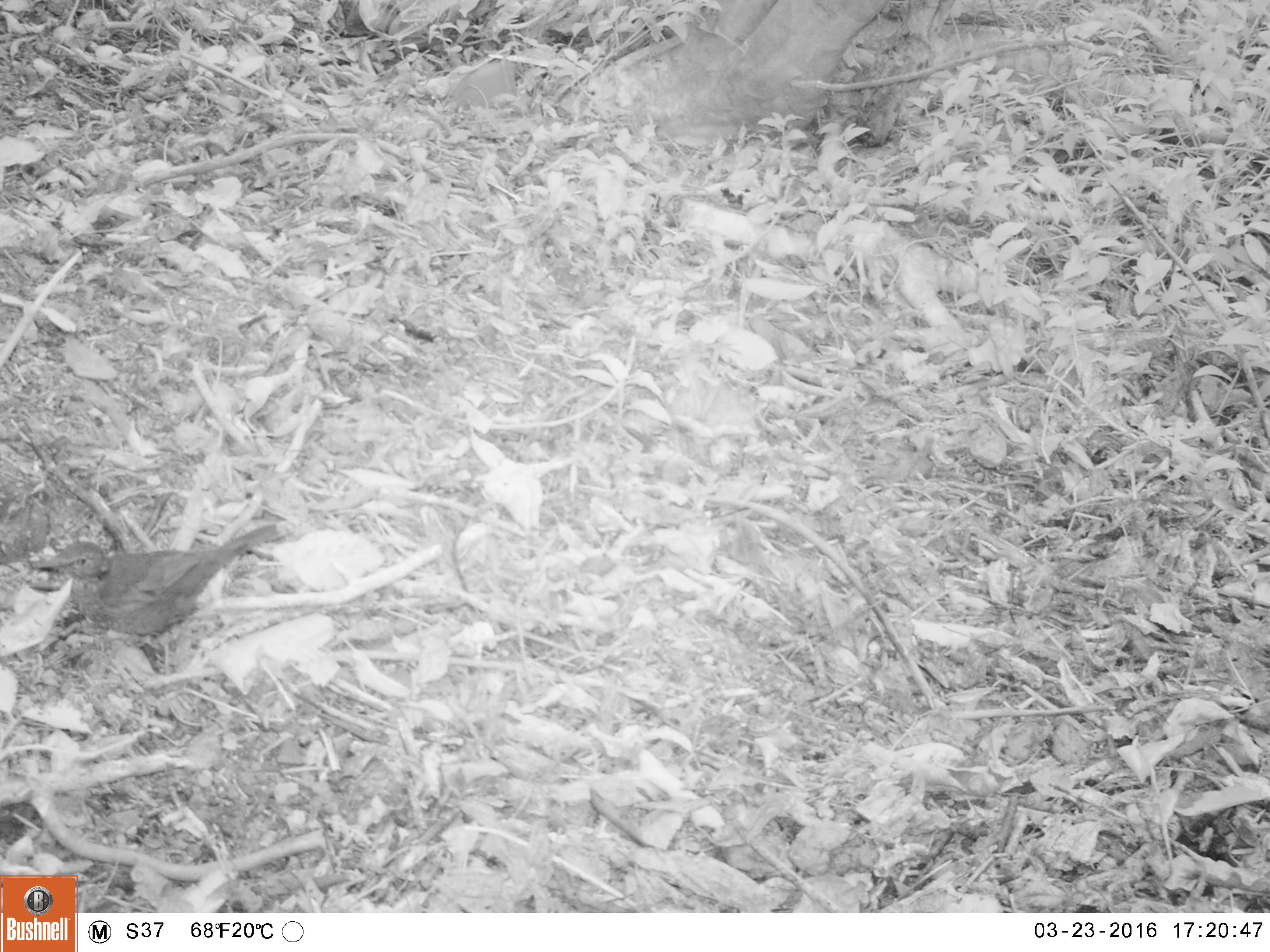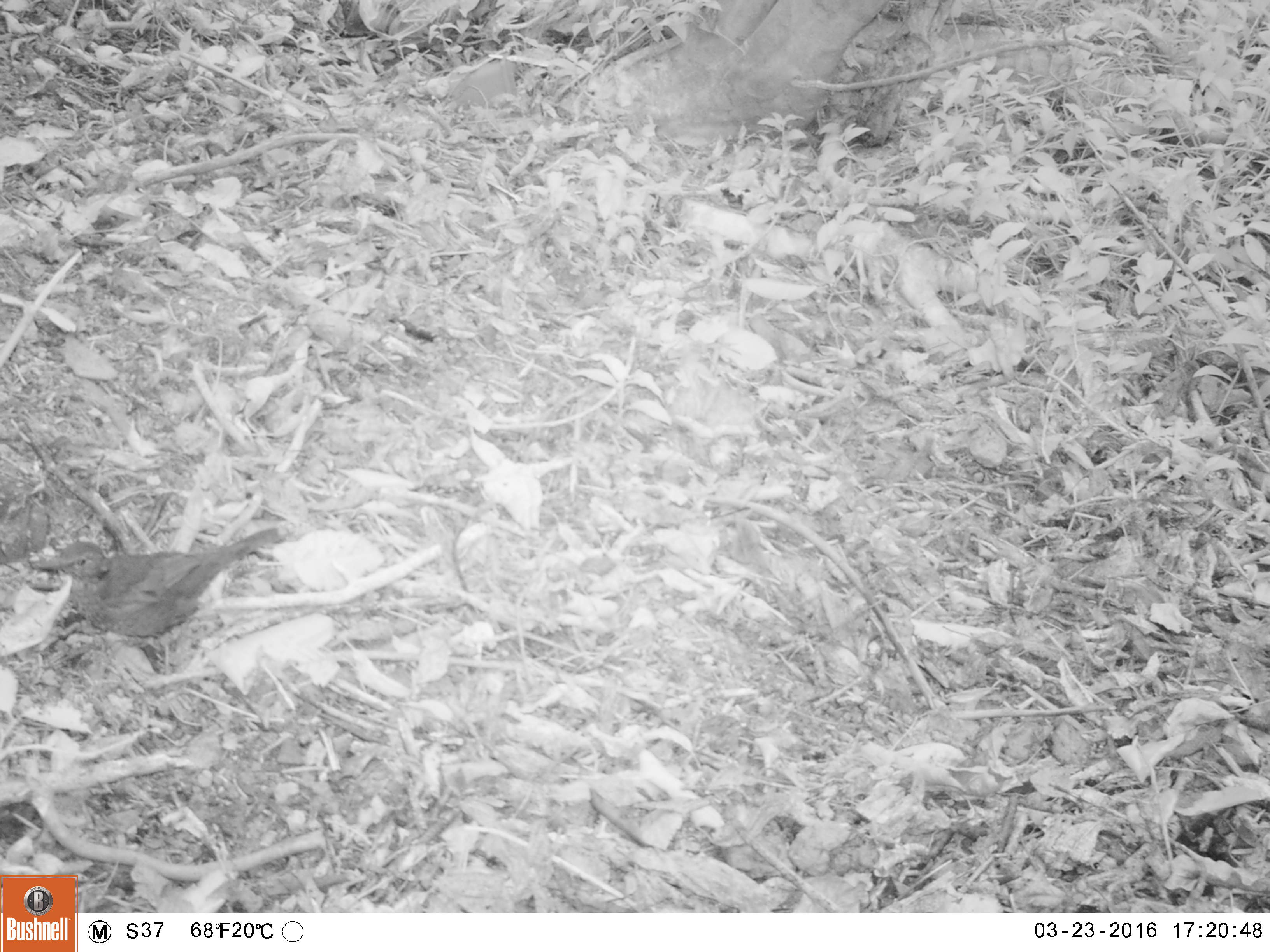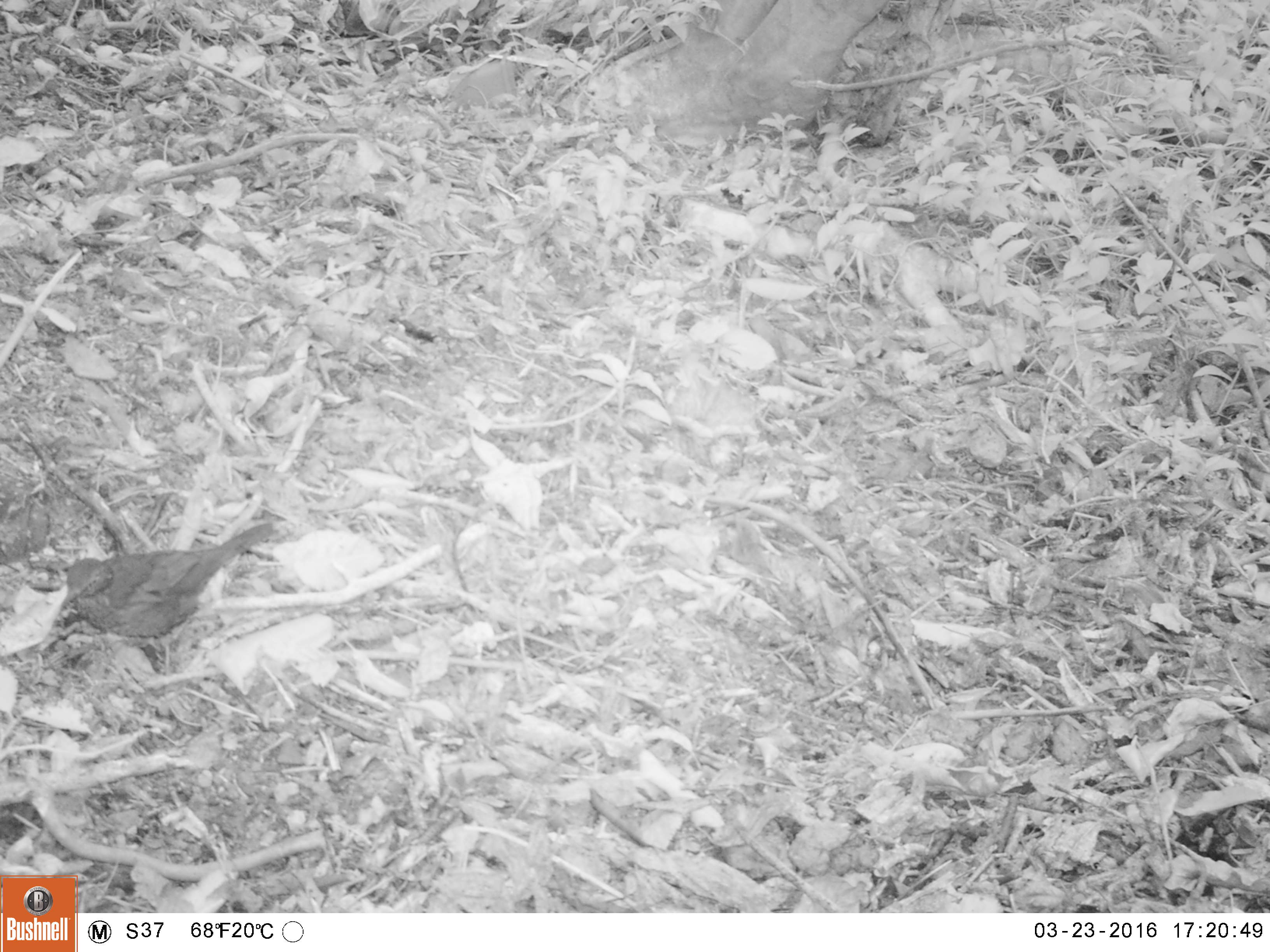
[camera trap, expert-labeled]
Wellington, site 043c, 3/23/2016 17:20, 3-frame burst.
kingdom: Animalia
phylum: Chordata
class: Aves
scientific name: Aves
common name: bird